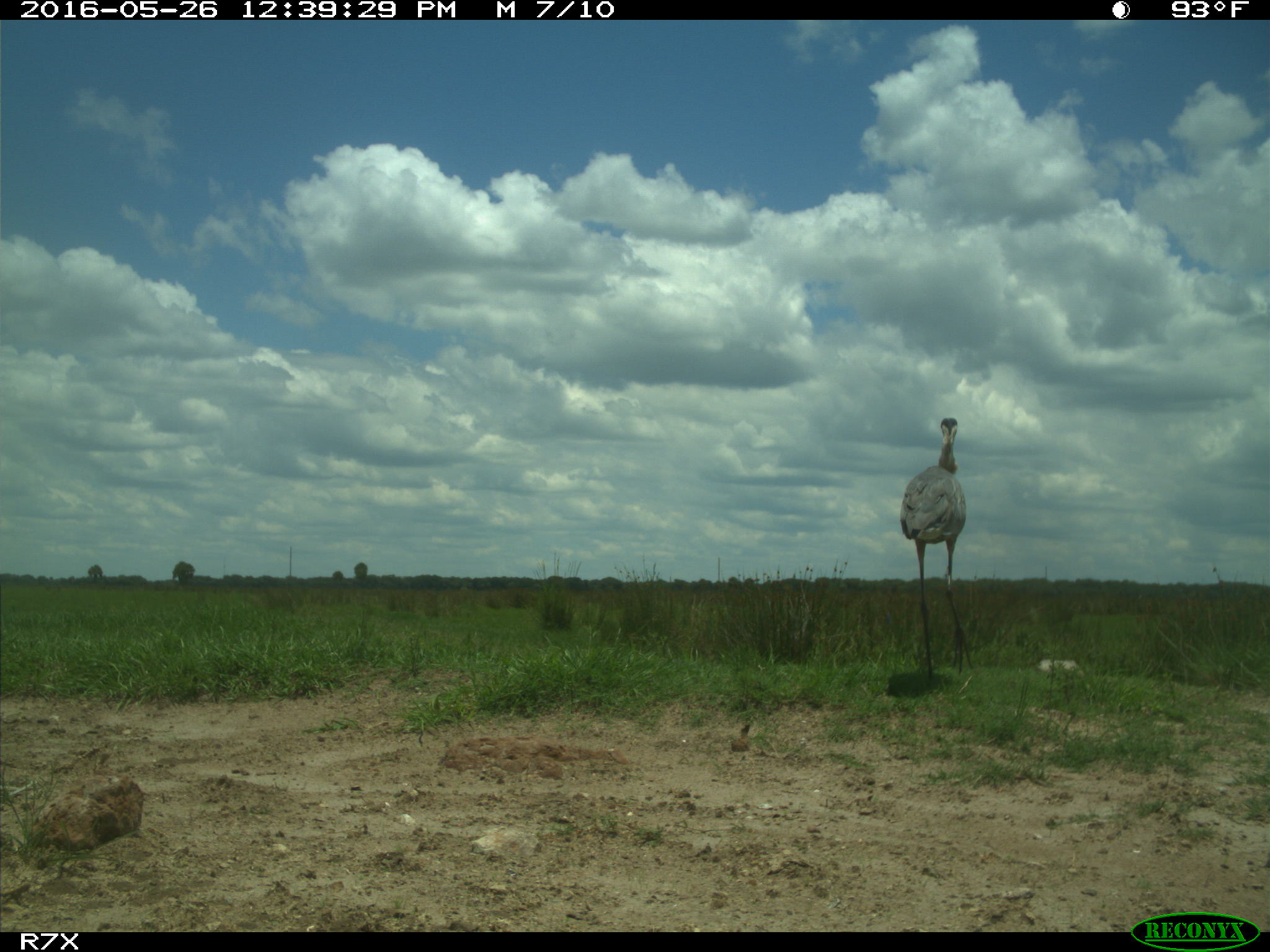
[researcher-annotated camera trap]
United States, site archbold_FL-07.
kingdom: Animalia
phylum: Chordata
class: Aves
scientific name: Aves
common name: birds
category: unidentified bird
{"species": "unidentified bird (birds) (Aves)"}